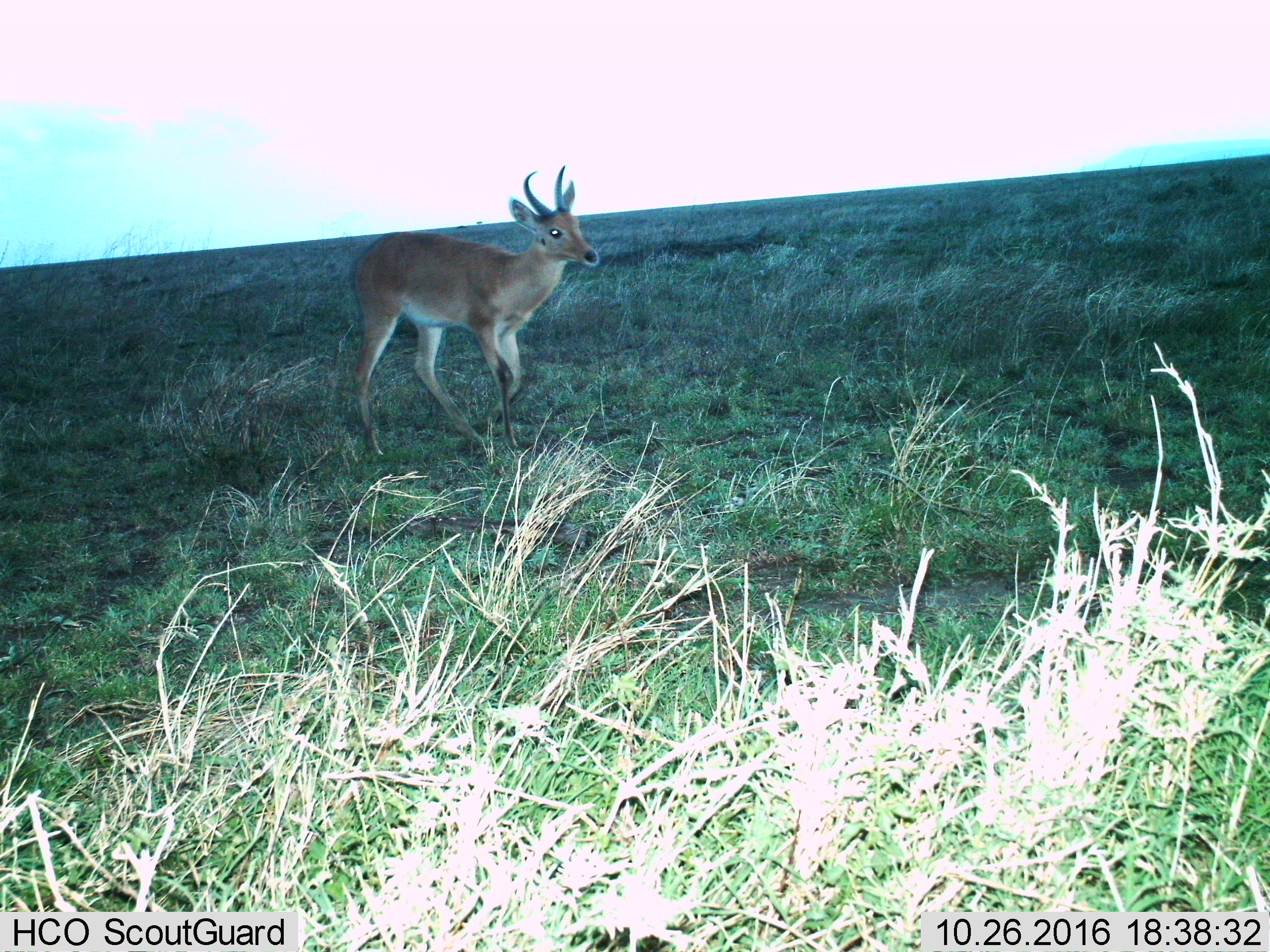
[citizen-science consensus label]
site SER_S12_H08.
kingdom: Animalia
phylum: Chordata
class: Mammalia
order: Artiodactyla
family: Bovidae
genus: Redunca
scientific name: Redunca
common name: reedbuck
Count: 1.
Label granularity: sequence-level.